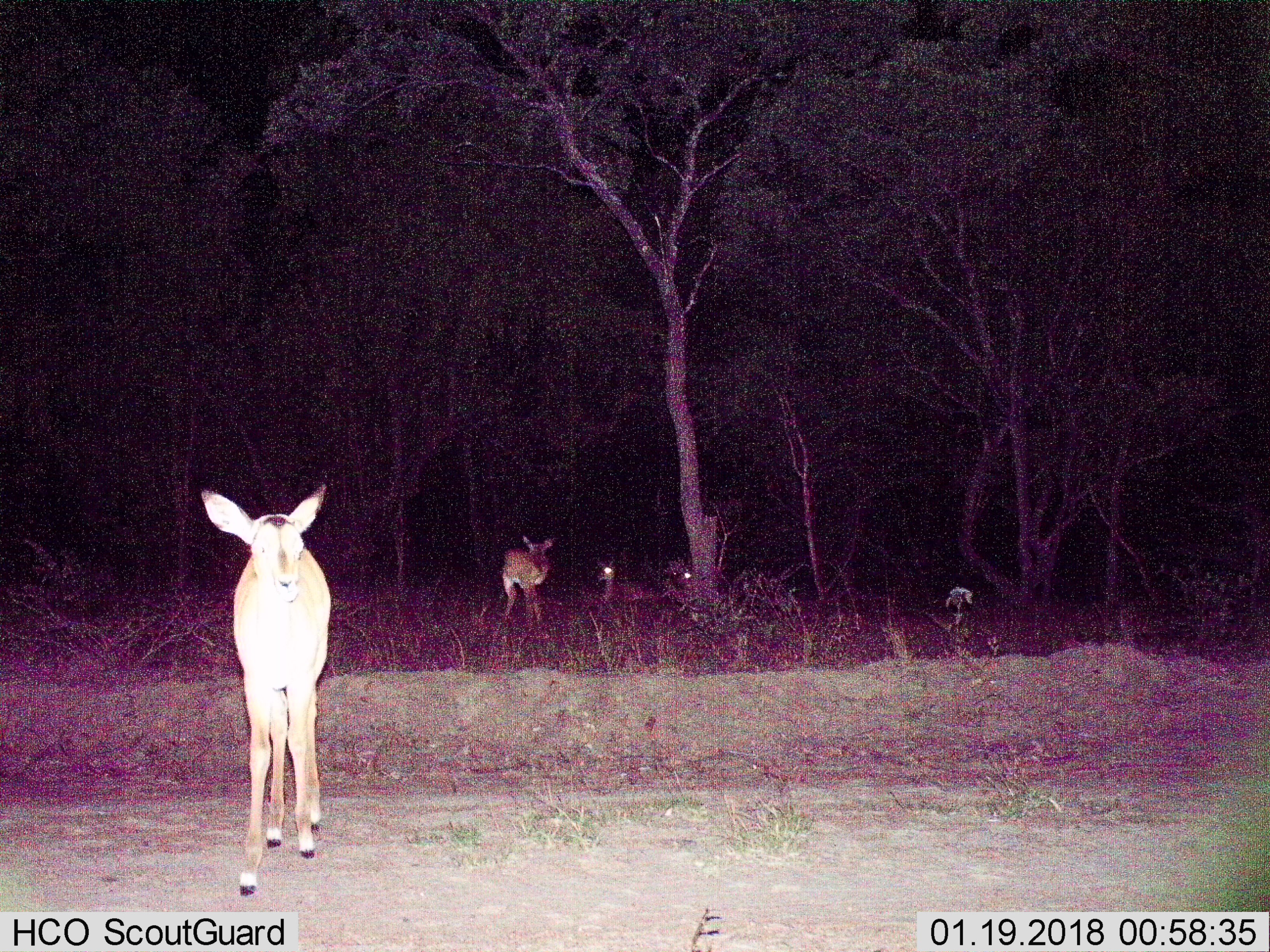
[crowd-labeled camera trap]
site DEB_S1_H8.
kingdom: Animalia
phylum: Chordata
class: Mammalia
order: Artiodactyla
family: Bovidae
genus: Aepyceros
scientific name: Aepyceros melampus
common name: impala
Impala (Aepyceros melampus), count 4. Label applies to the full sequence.